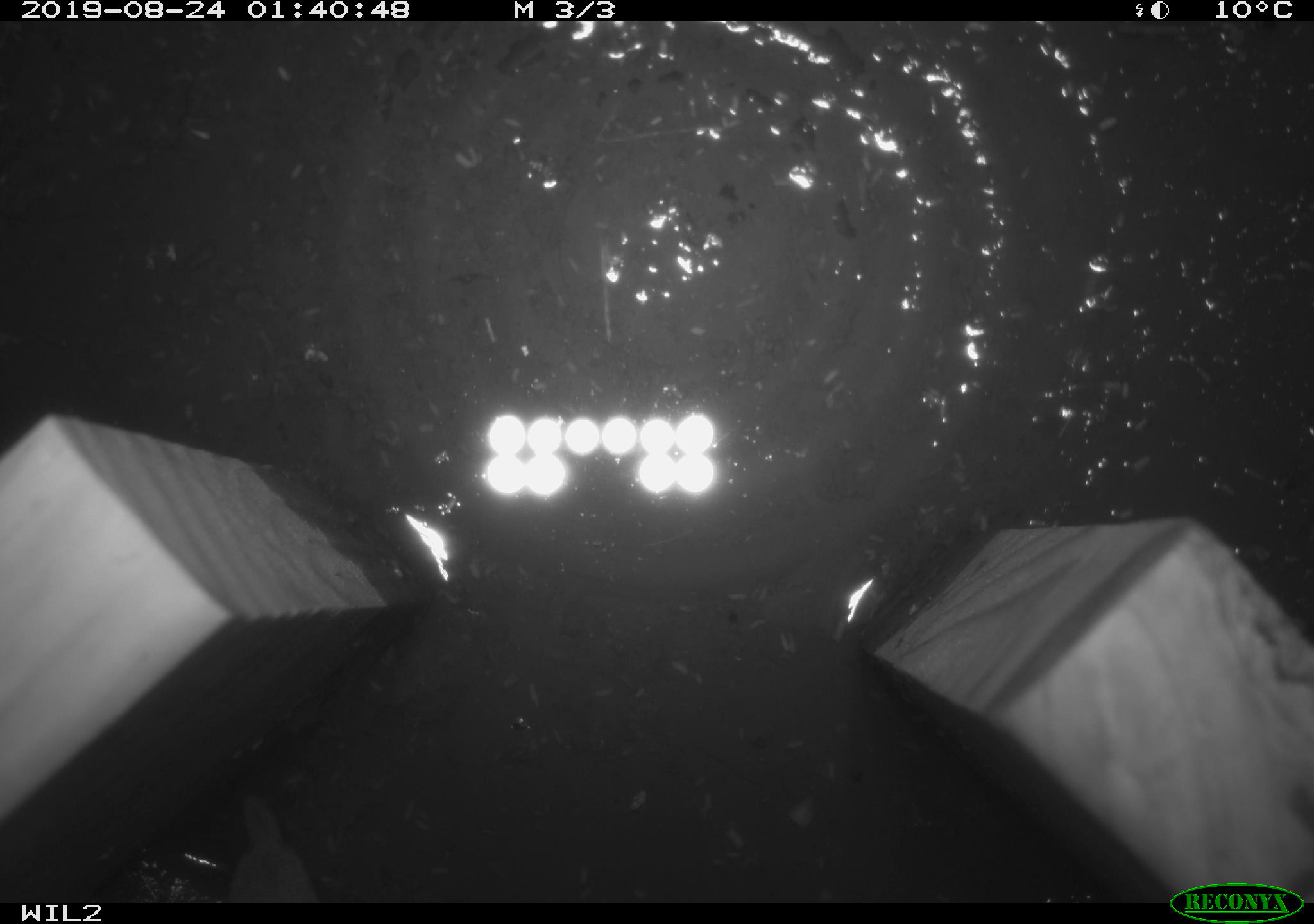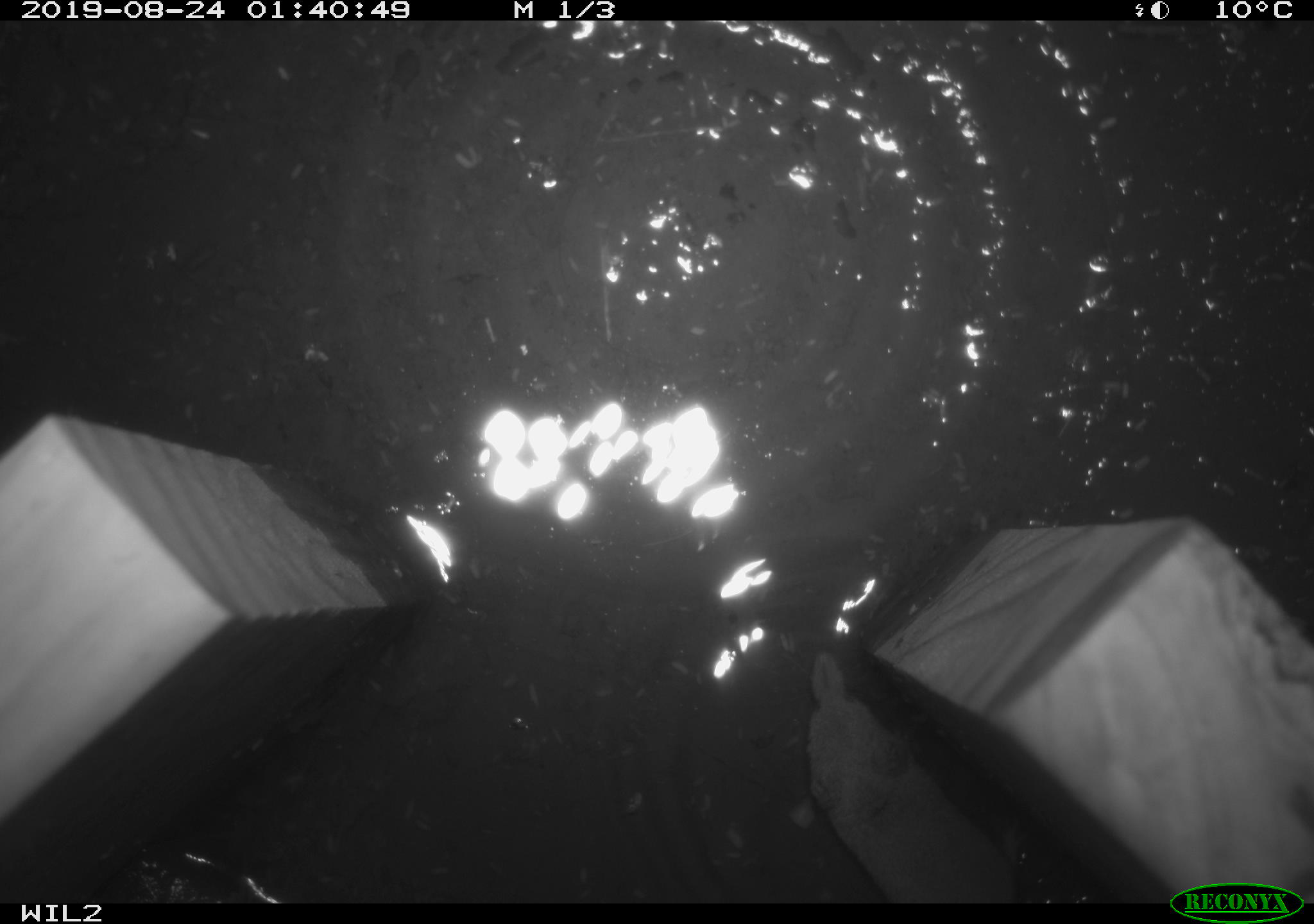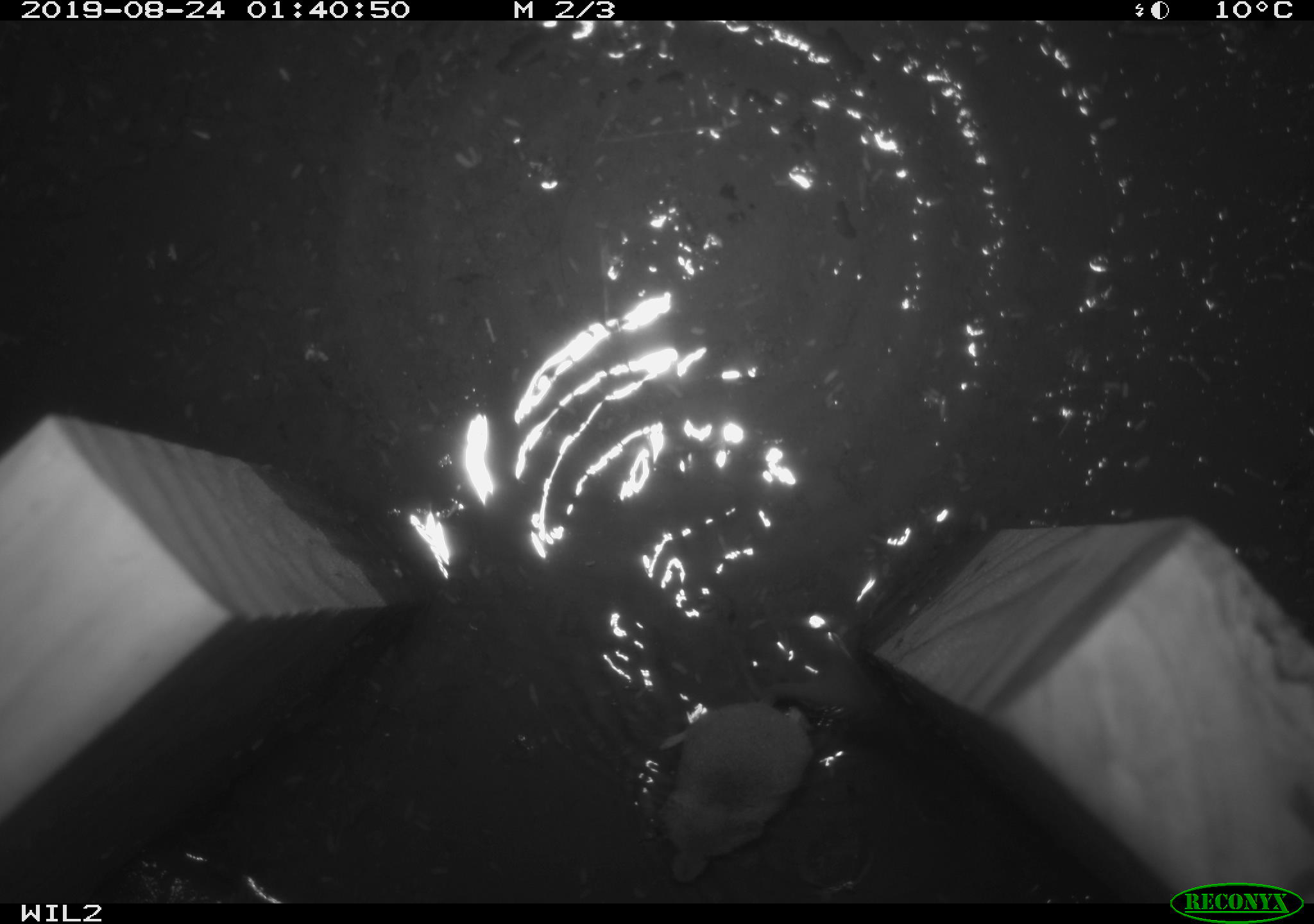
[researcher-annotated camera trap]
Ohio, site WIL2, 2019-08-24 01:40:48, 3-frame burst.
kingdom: Animalia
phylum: Chordata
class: Mammalia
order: Eulipotyphla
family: Soricidae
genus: Sorex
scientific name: Sorex cinereus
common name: masked shrew